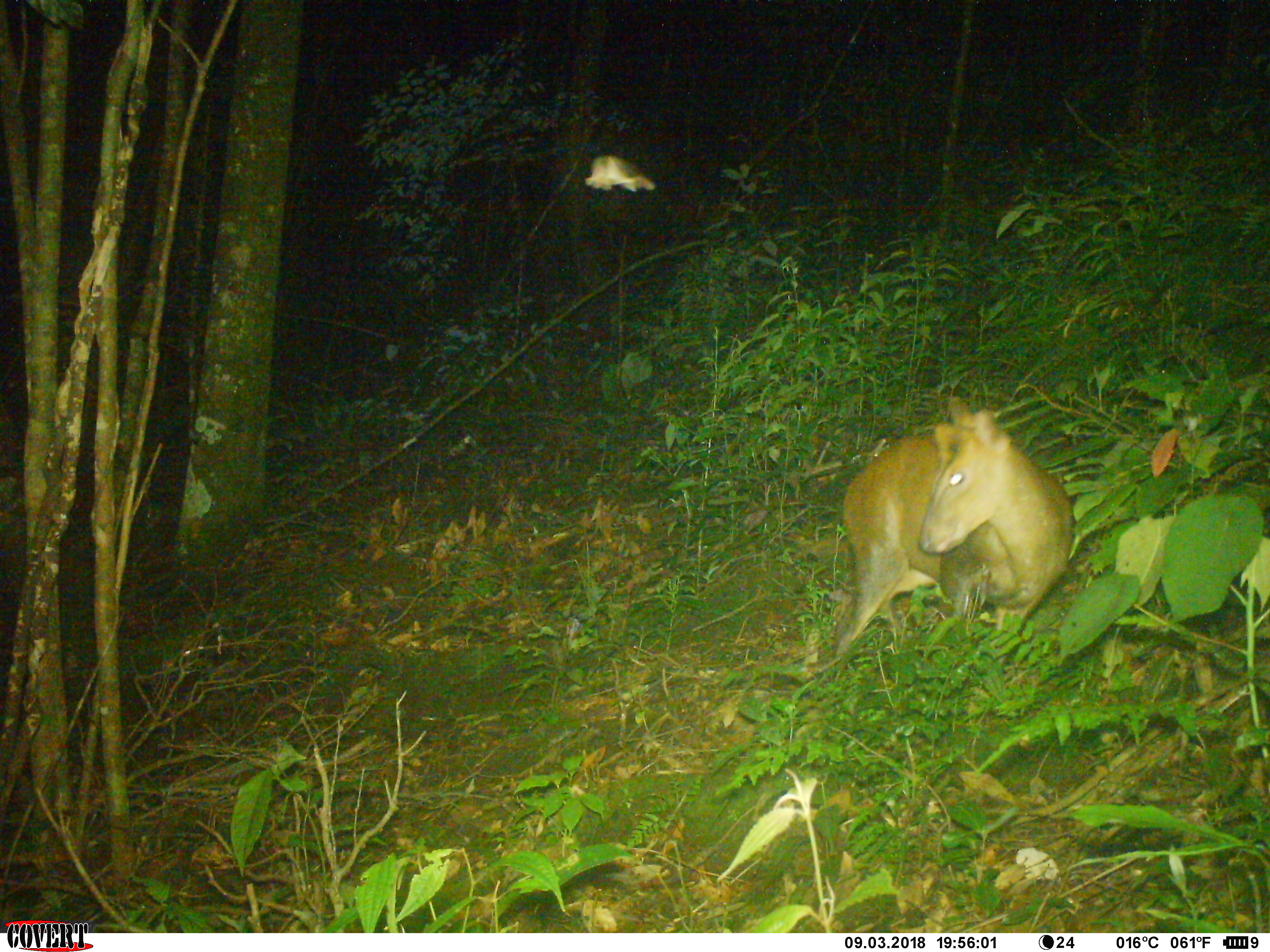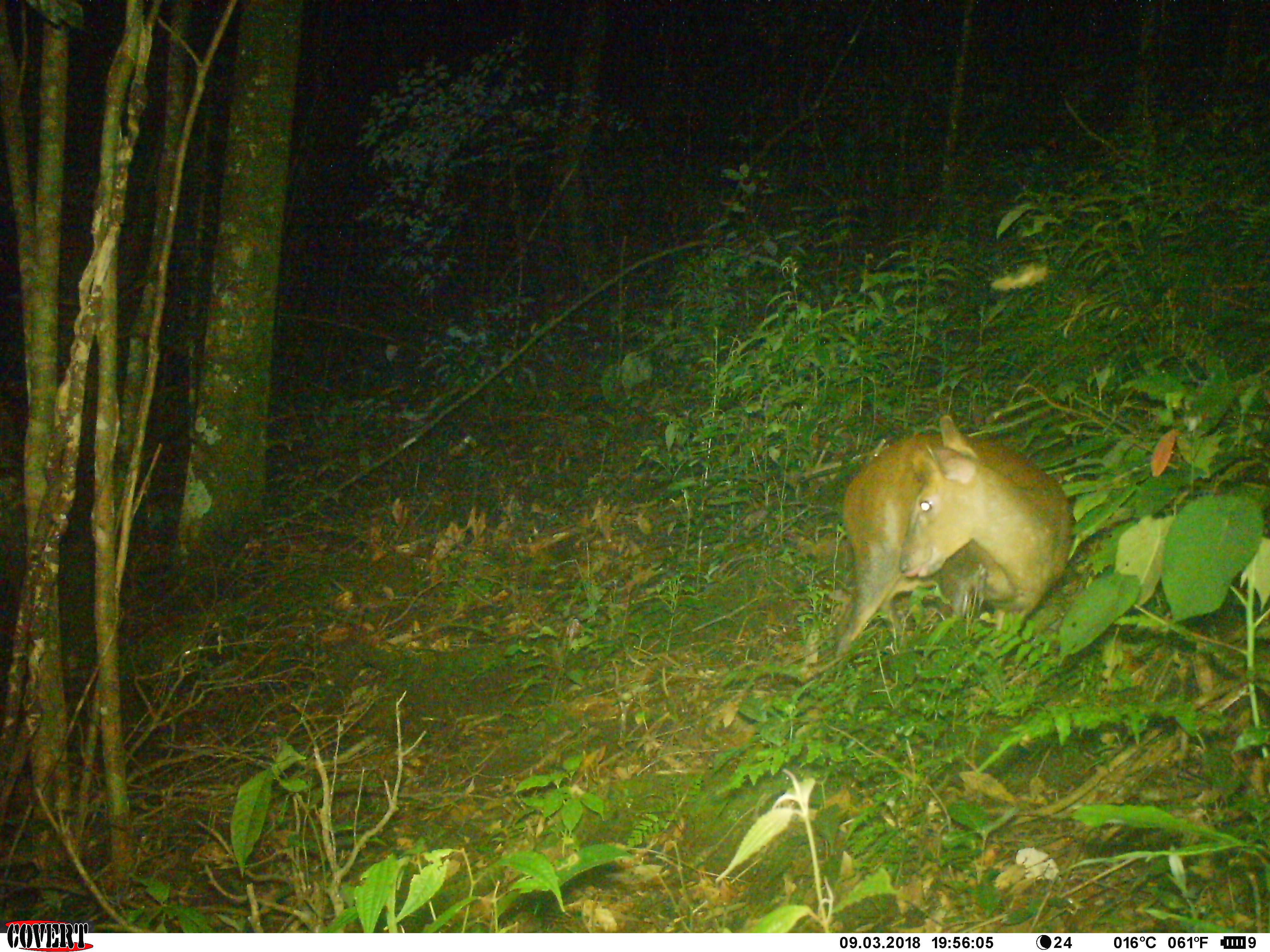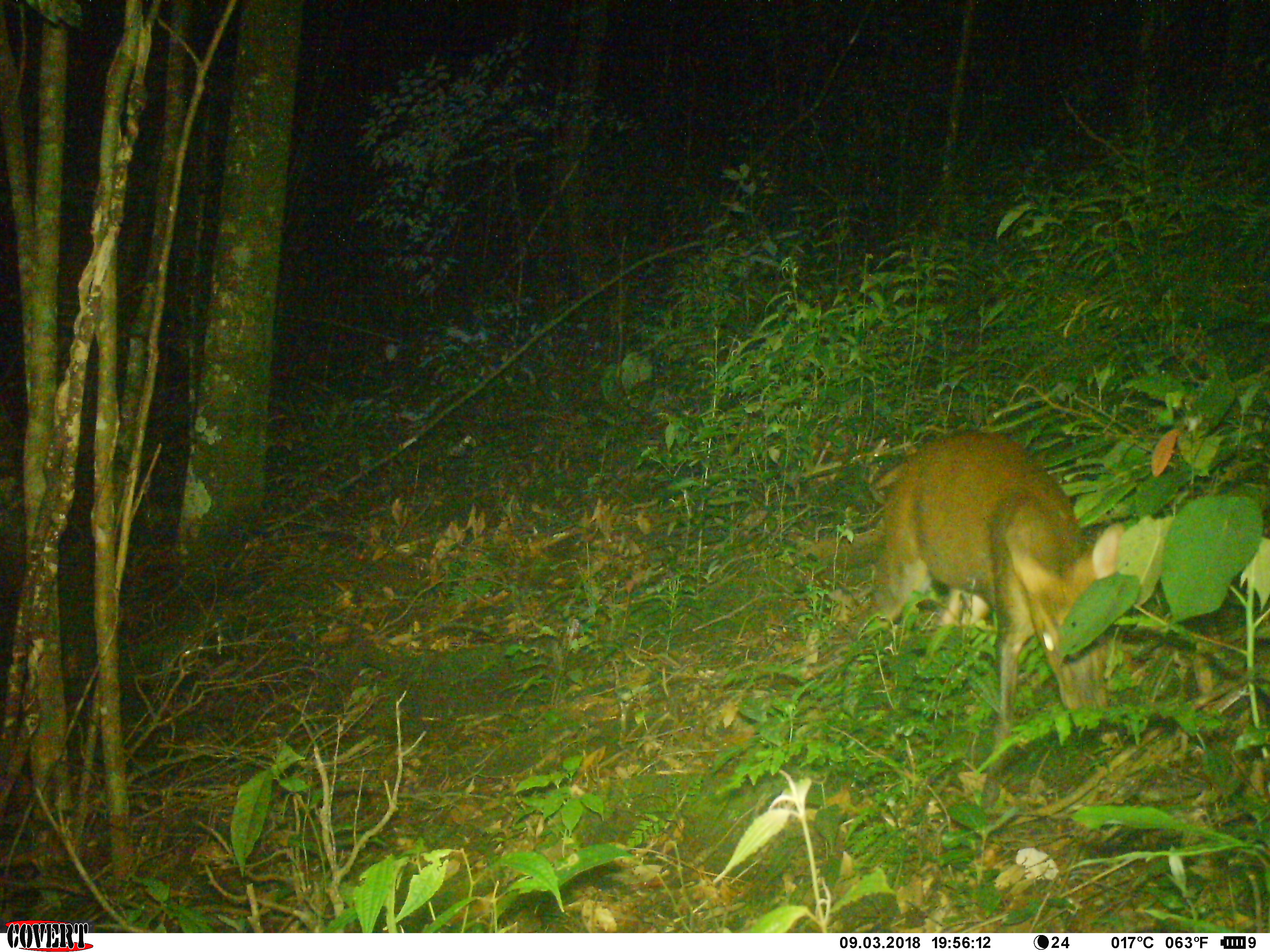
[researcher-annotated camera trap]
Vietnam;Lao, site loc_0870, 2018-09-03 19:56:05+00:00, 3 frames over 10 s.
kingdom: Animalia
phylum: Chordata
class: Mammalia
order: Artiodactyla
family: Cervidae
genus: Muntiacus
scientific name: Muntiacus rooseveltorum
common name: roosevelt's muntjac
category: roosevelts muntjac group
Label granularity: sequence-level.